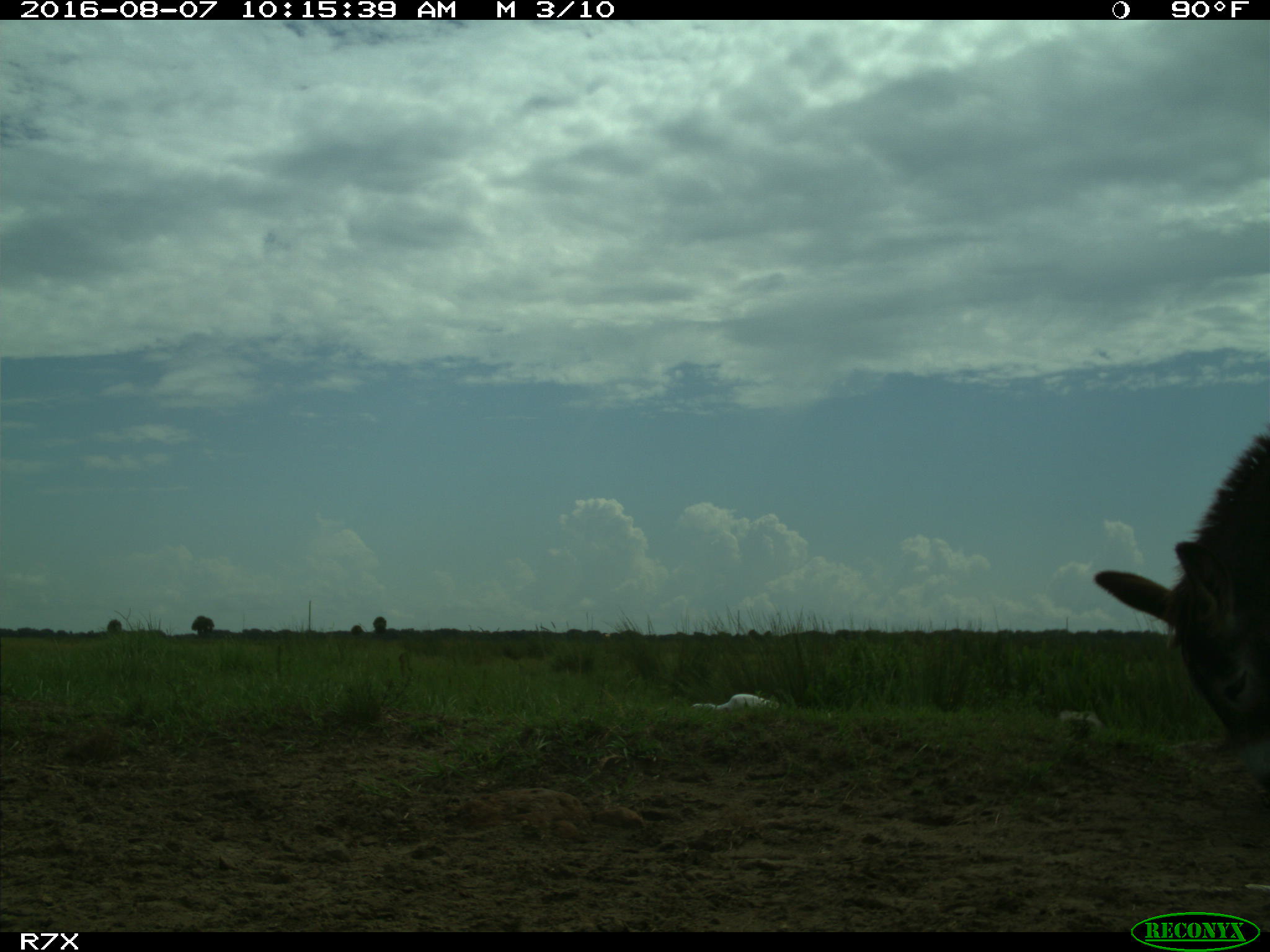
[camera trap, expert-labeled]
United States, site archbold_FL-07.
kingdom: Animalia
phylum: Chordata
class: Aves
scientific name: Aves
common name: birds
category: unidentified bird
Unidentified bird (birds) (Aves).